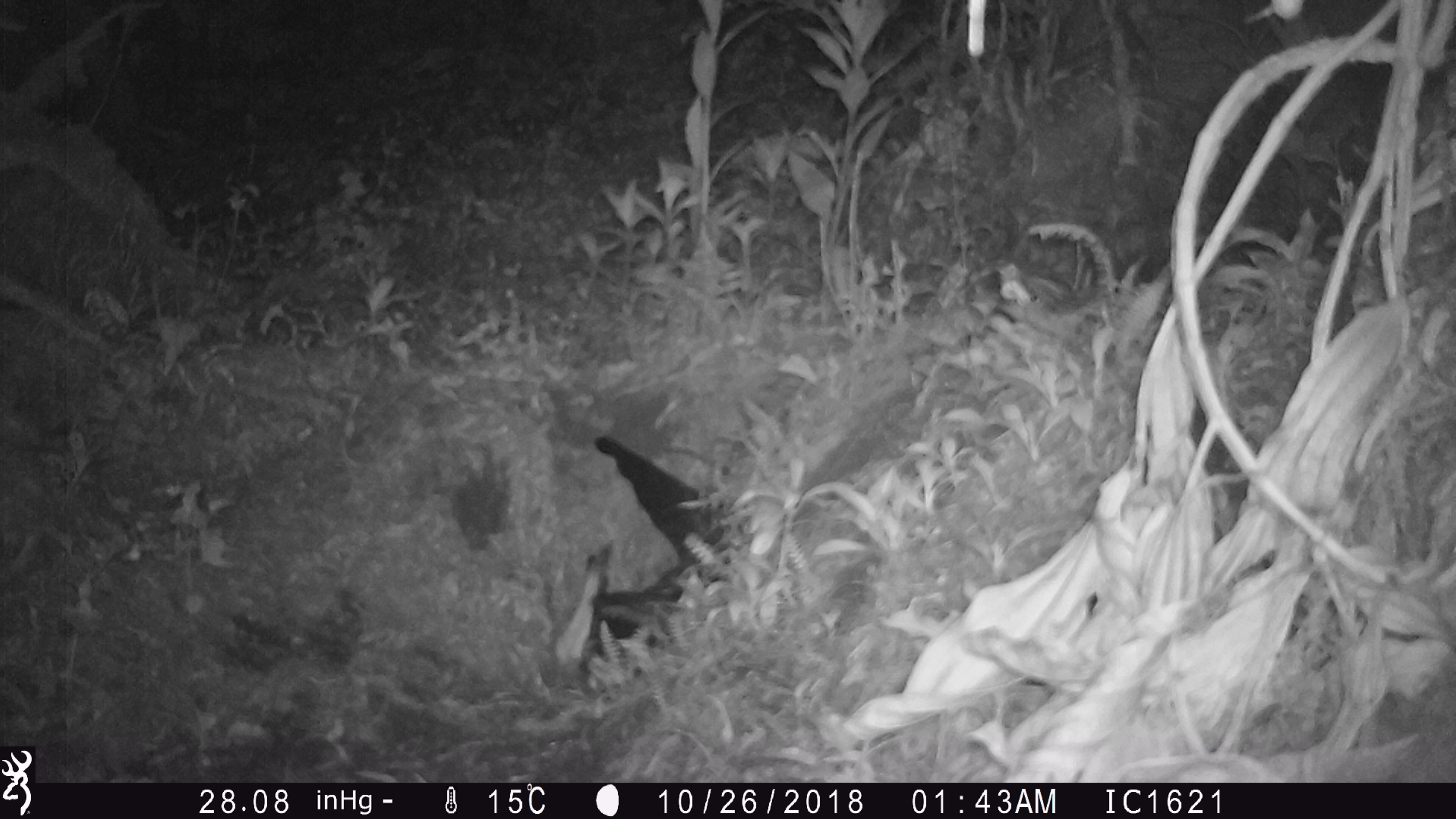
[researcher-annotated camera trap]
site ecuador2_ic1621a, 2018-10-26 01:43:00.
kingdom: Animalia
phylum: Chordata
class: Aves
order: Procellariiformes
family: Procellariidae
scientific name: Procellariidae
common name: petrel chick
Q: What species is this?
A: Petrel chick (Procellariidae).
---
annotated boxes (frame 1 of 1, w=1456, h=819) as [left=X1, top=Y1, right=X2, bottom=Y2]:
petrel chick: [left=568, top=431, right=739, bottom=678]